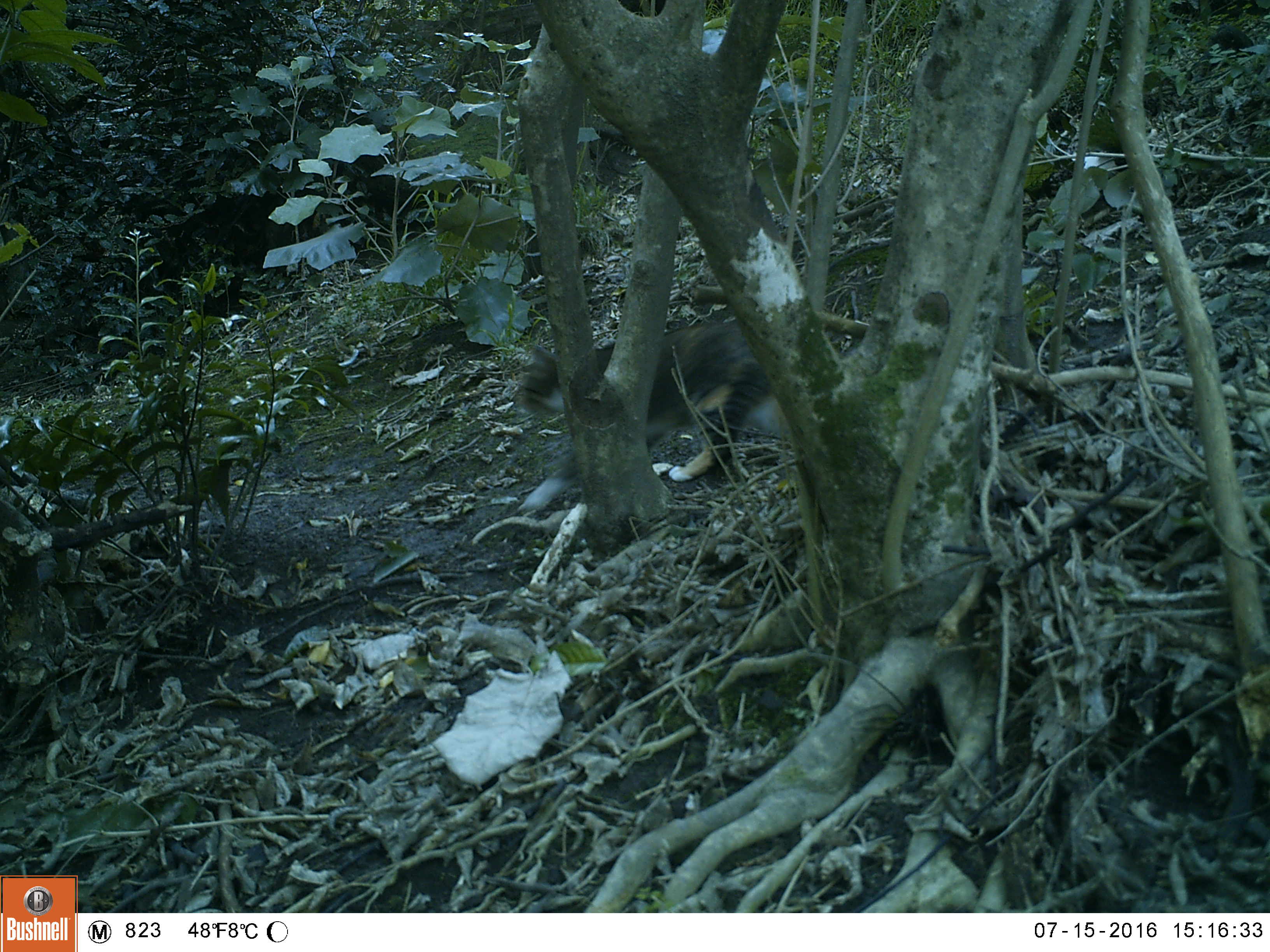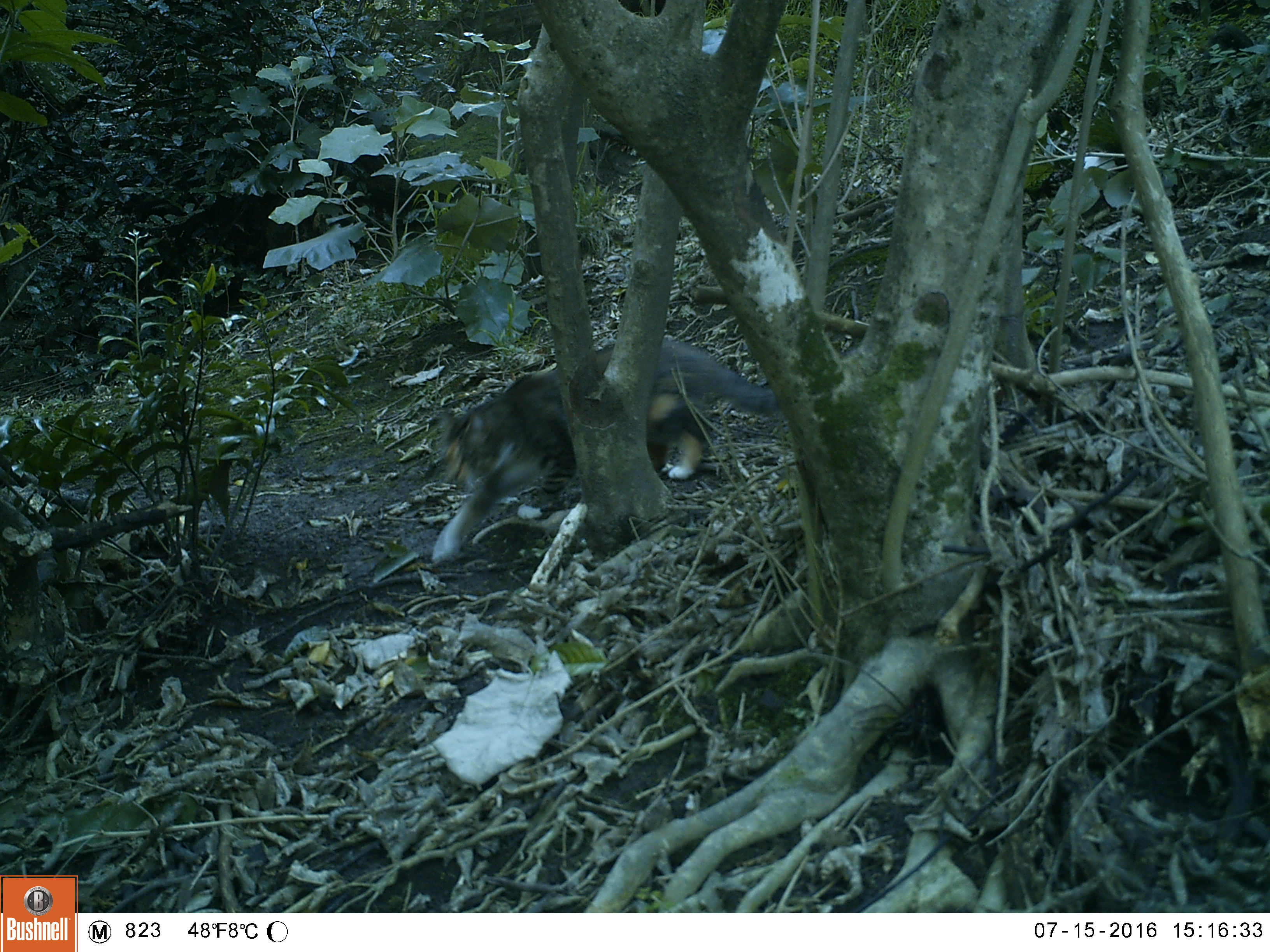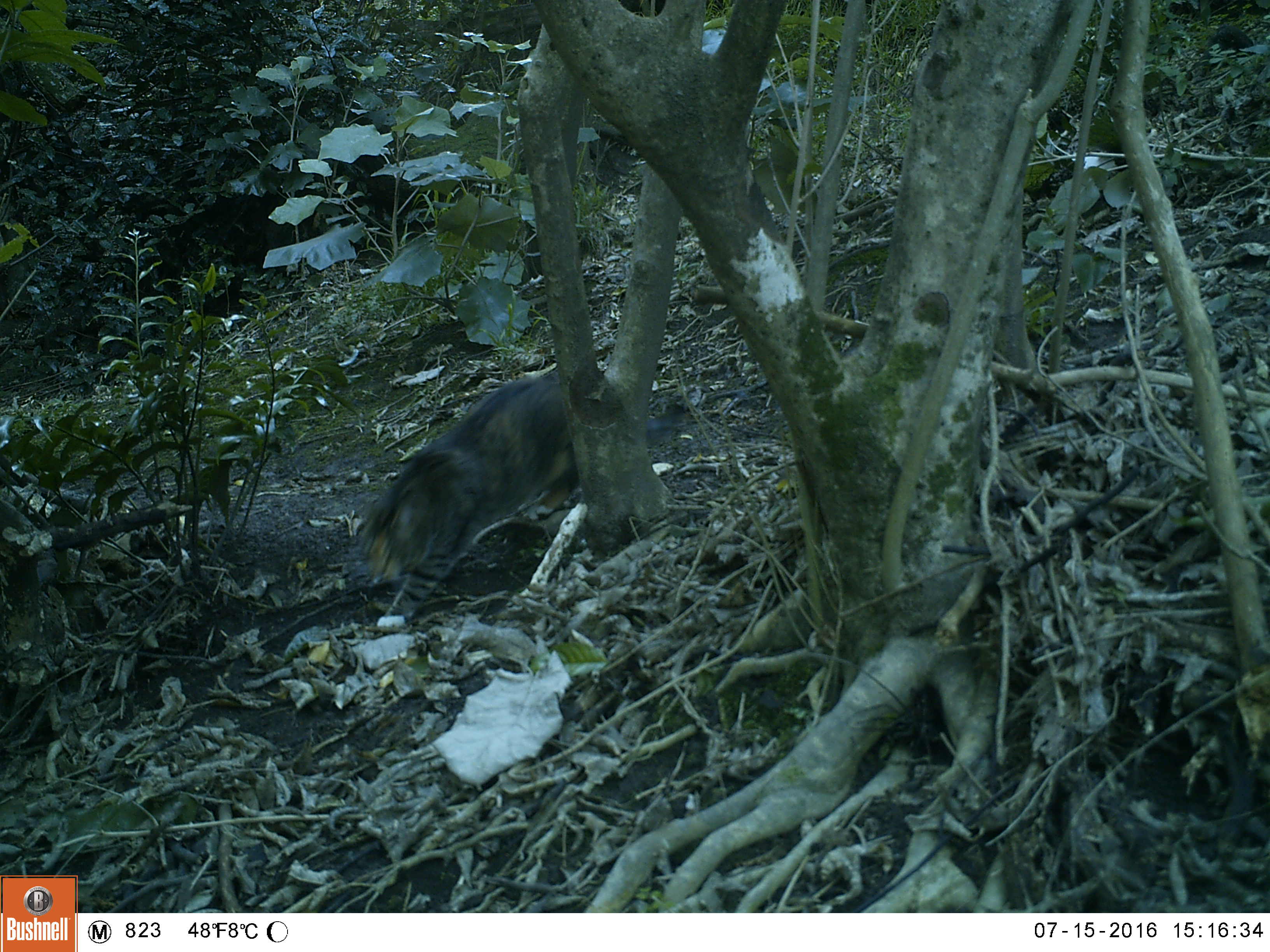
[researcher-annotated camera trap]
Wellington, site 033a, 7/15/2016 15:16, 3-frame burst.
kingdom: Animalia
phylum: Chordata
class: Mammalia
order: Carnivora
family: Felidae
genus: Felis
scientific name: Felis catus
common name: cat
Cat (Felis catus).